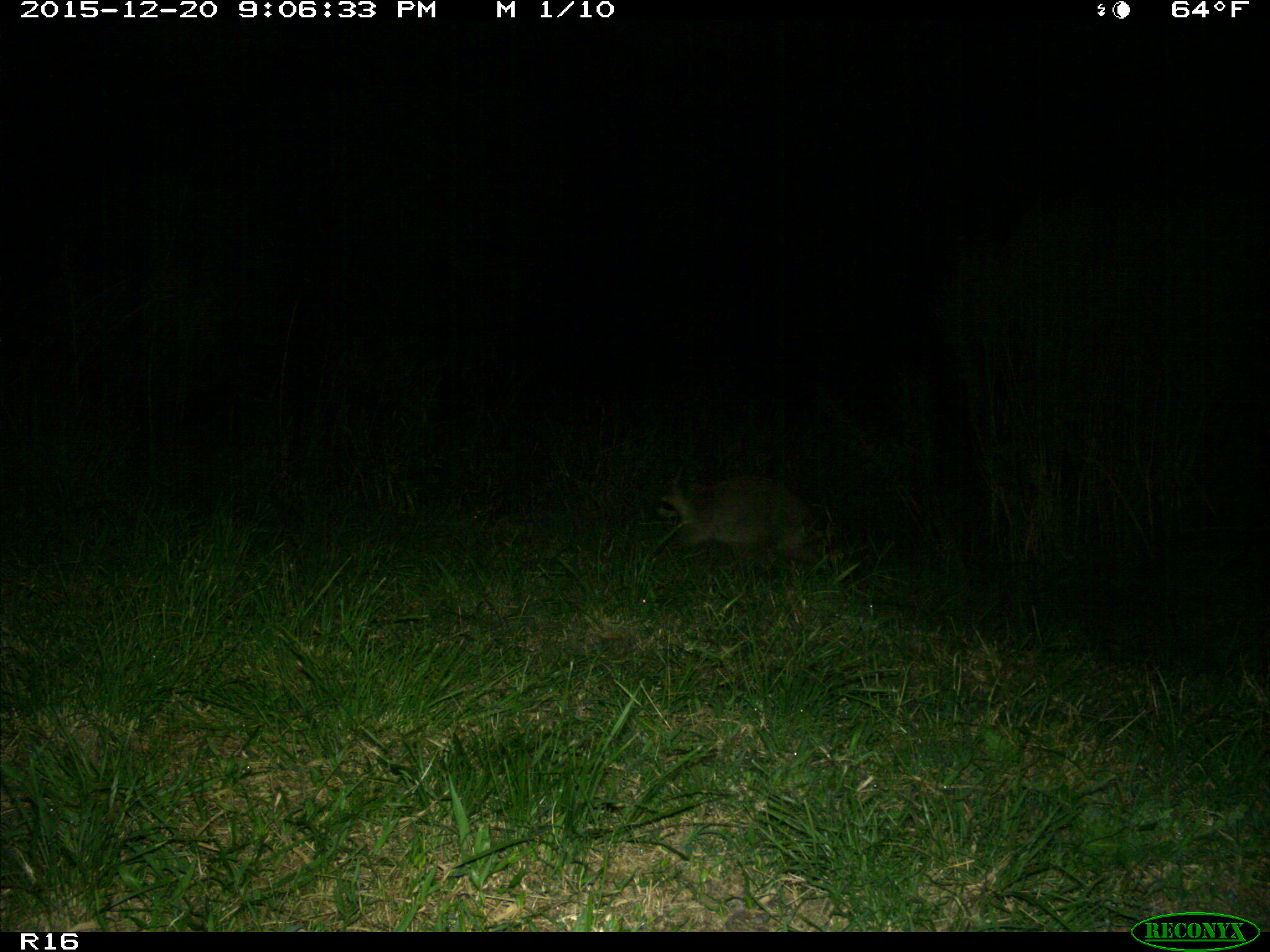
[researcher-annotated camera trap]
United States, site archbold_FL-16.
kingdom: Animalia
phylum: Chordata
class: Mammalia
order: Carnivora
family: Procyonidae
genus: Procyon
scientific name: Procyon lotor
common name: common raccoon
Procyon lotor (common raccoon).